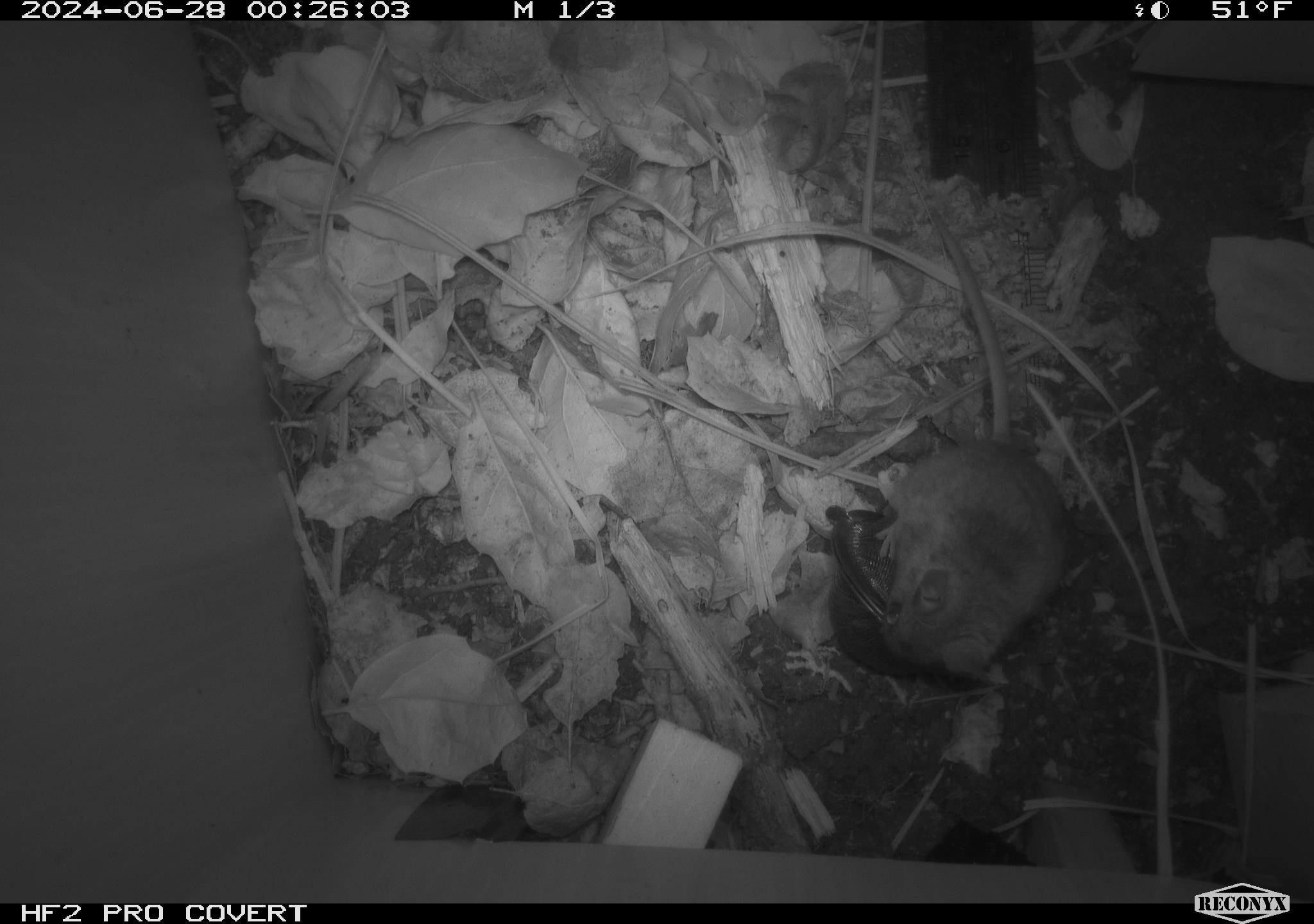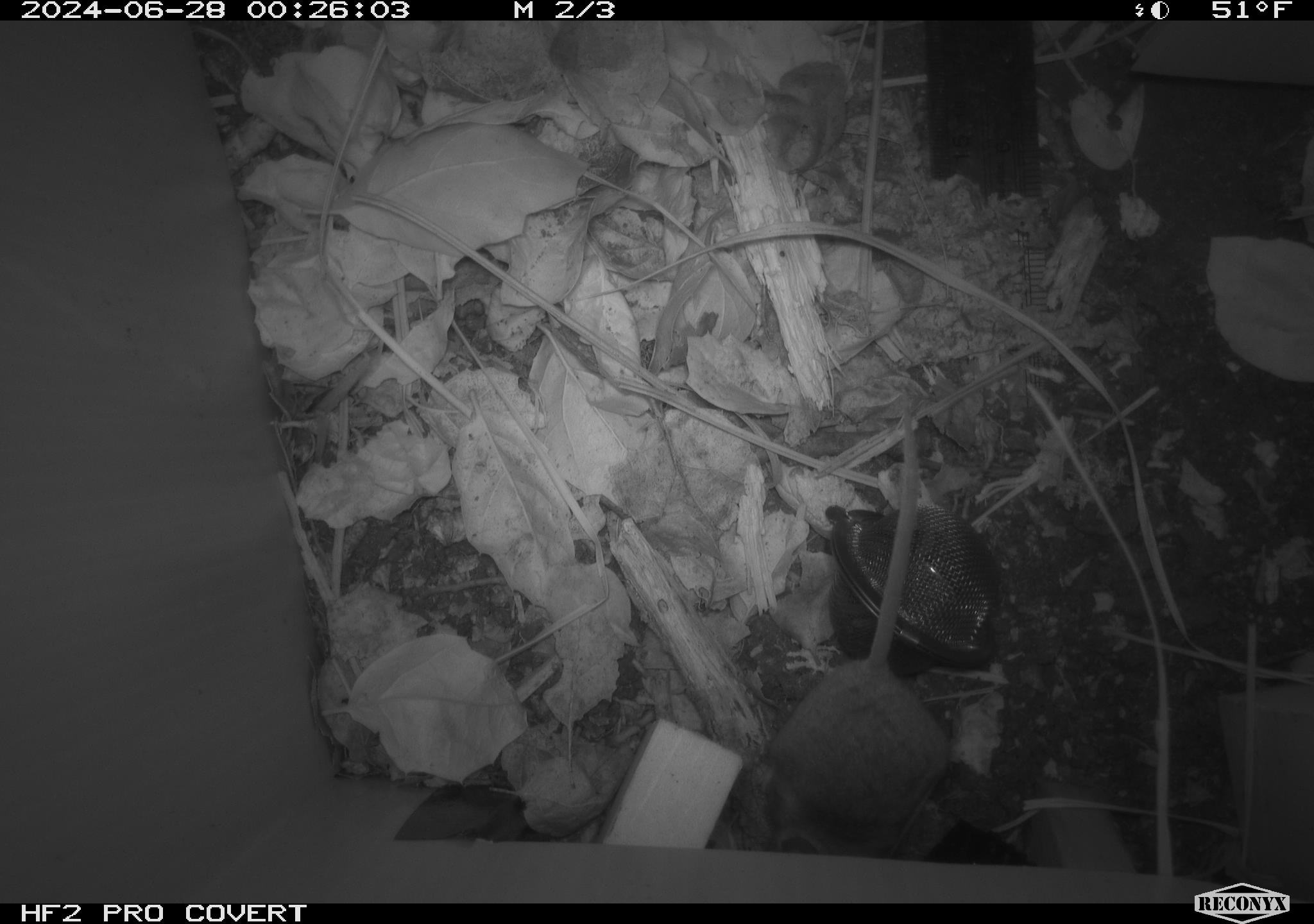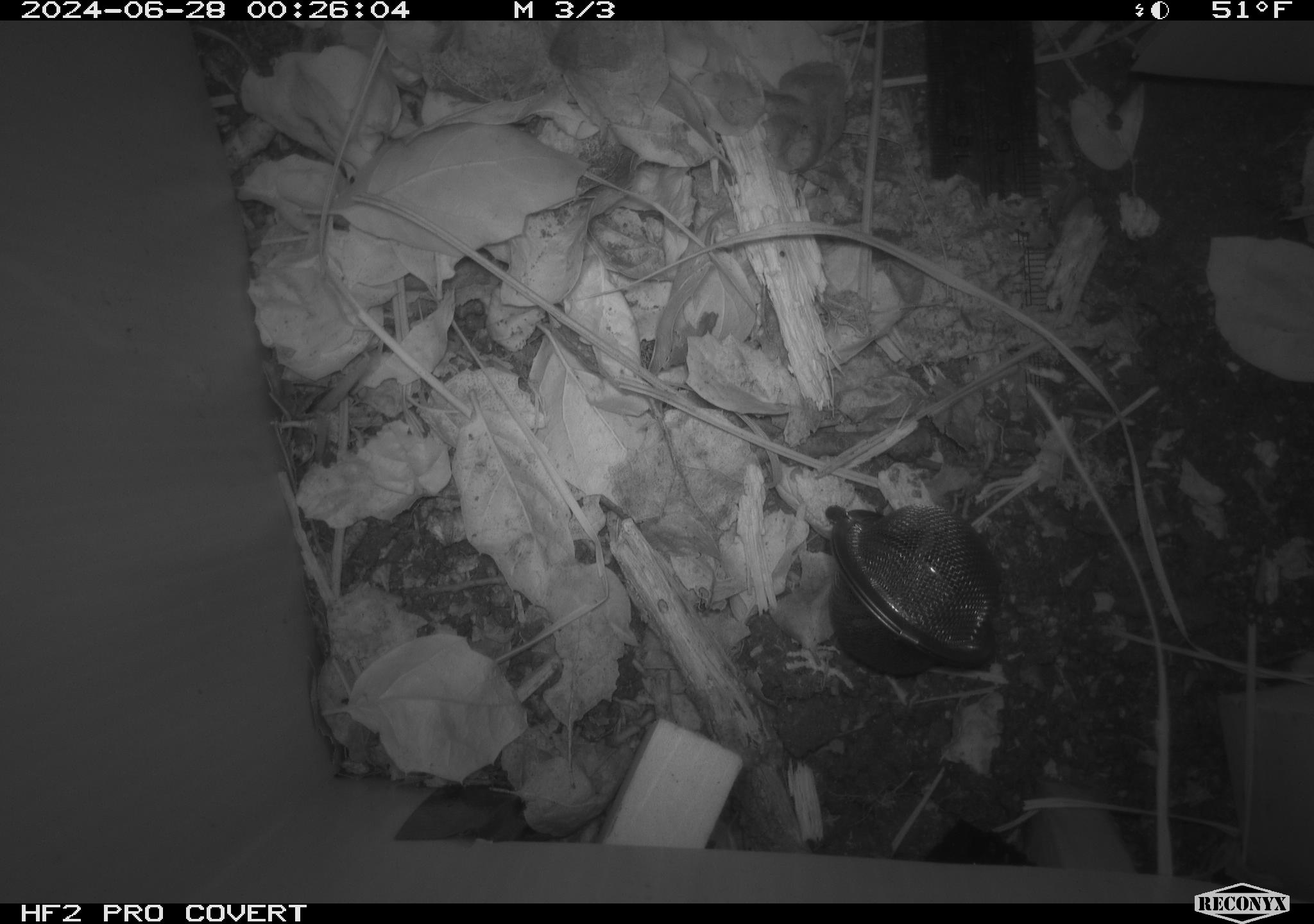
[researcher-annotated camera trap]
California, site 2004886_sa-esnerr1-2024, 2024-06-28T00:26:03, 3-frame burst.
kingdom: Animalia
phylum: Chordata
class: Mammalia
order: Rodentia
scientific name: Rodentia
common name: rodent